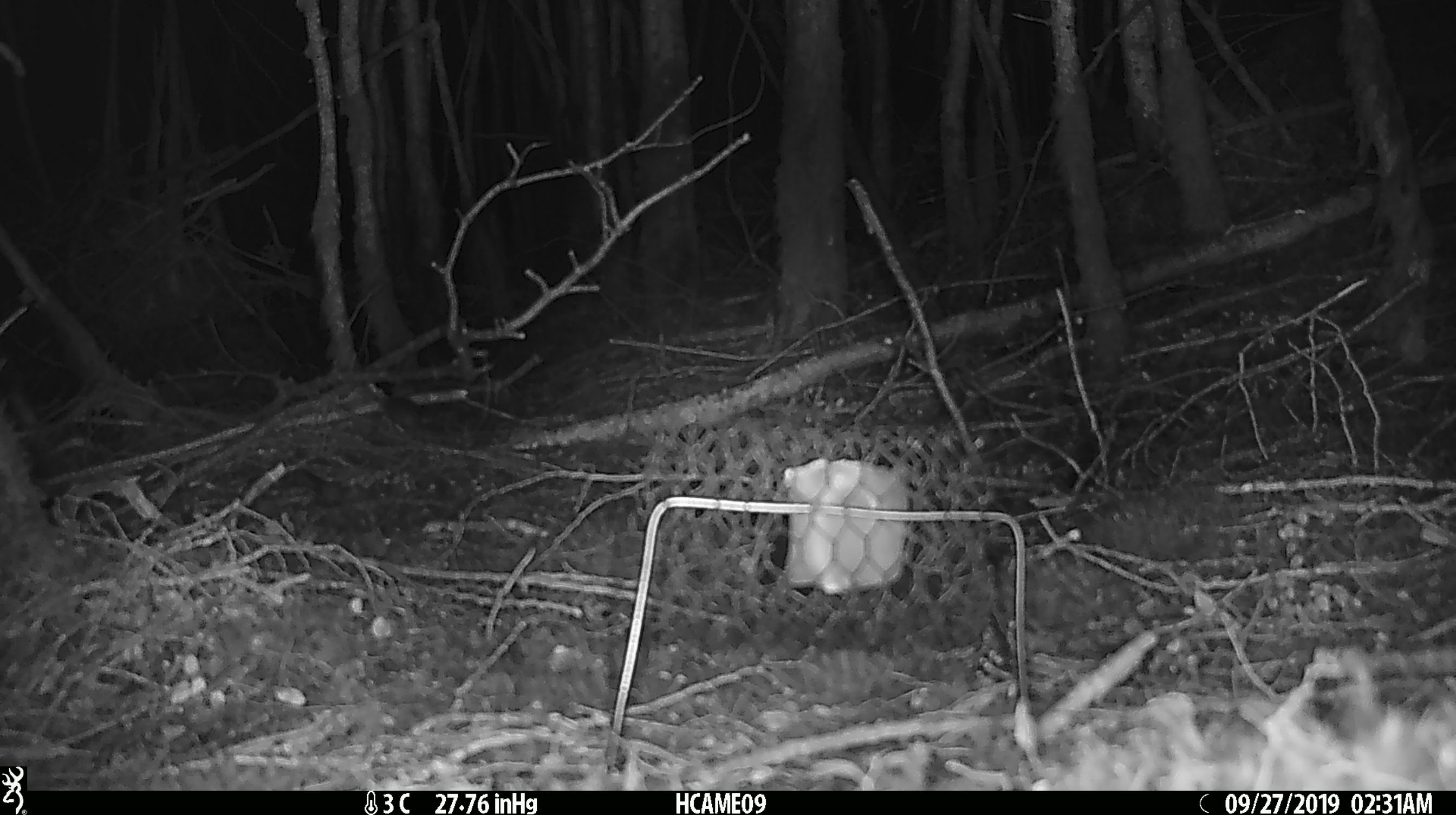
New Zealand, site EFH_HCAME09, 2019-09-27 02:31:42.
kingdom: Animalia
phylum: Chordata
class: Mammalia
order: Rodentia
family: Muridae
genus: Mus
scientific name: Mus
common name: mouse